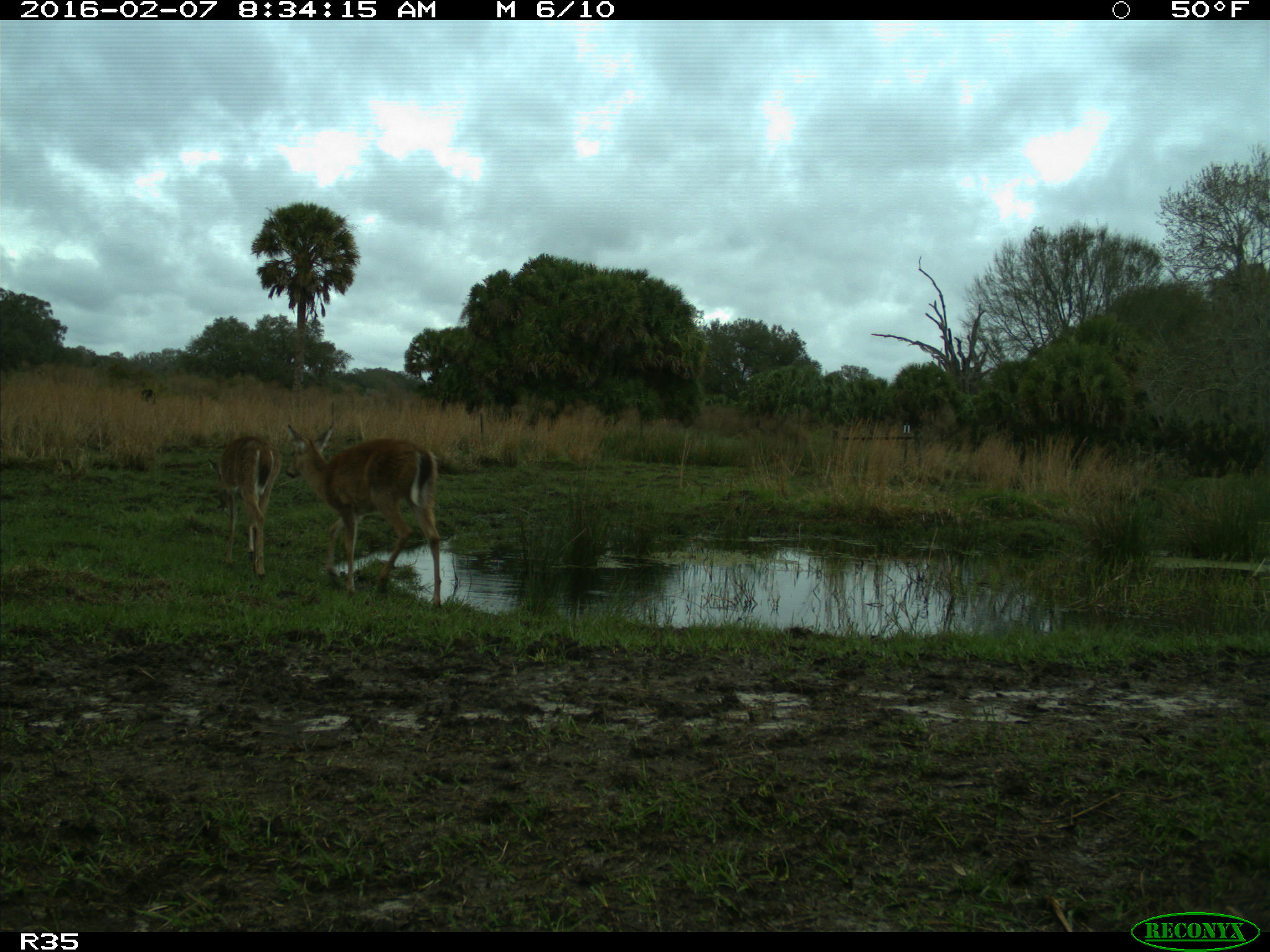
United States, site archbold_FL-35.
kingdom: Animalia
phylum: Chordata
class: Mammalia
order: Artiodactyla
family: Cervidae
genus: Odocoileus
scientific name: Odocoileus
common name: deer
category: unidentified deer